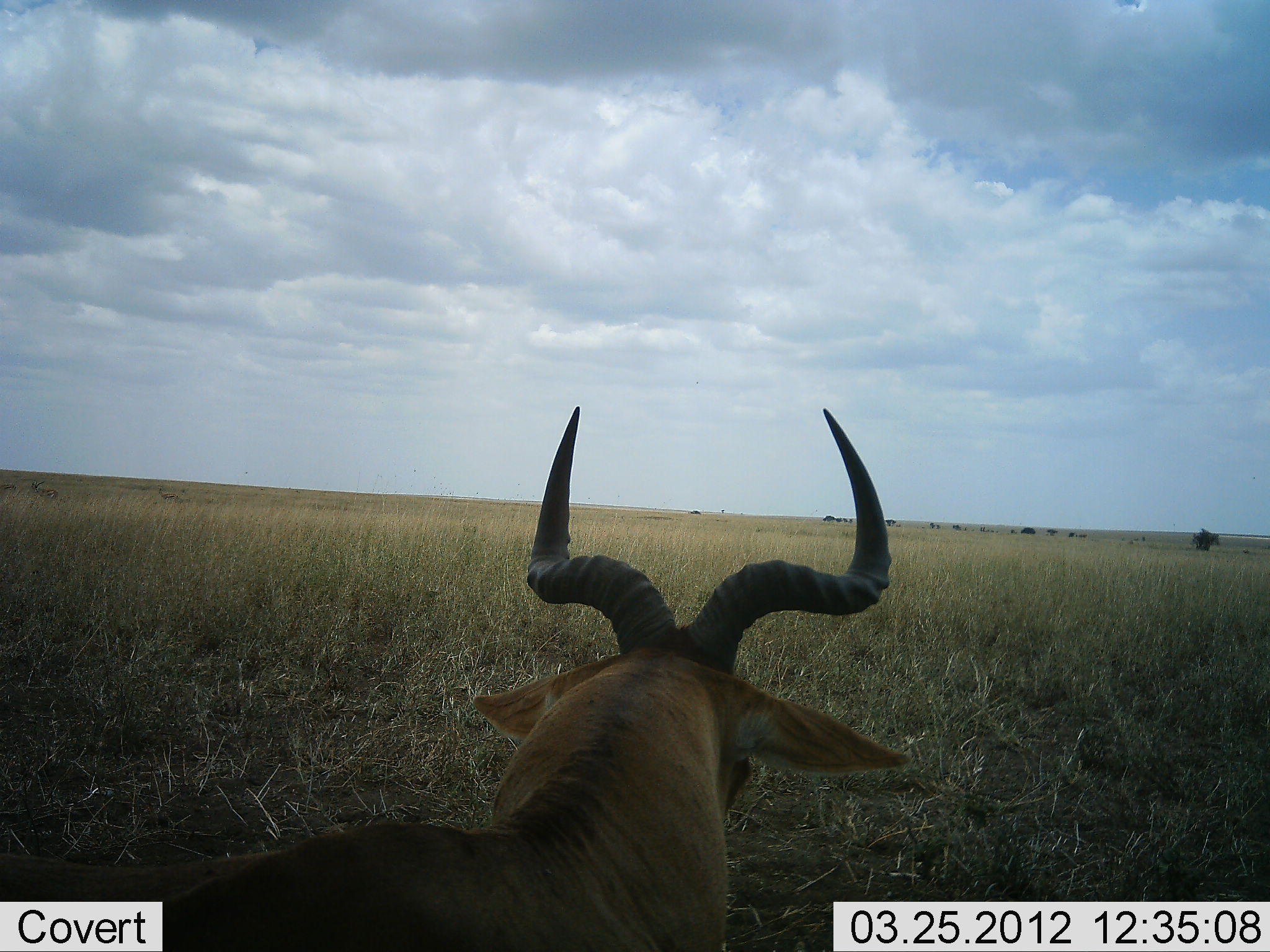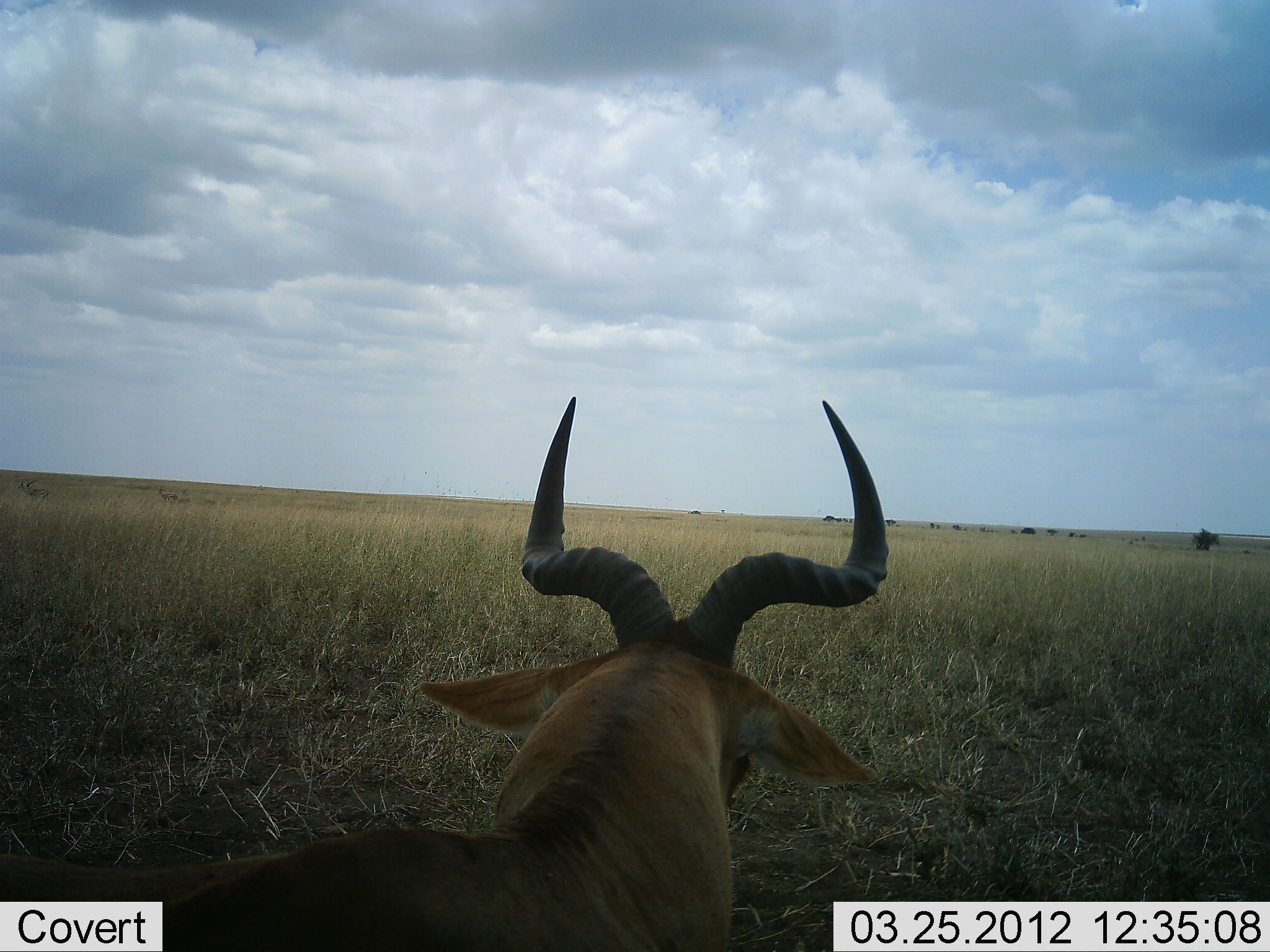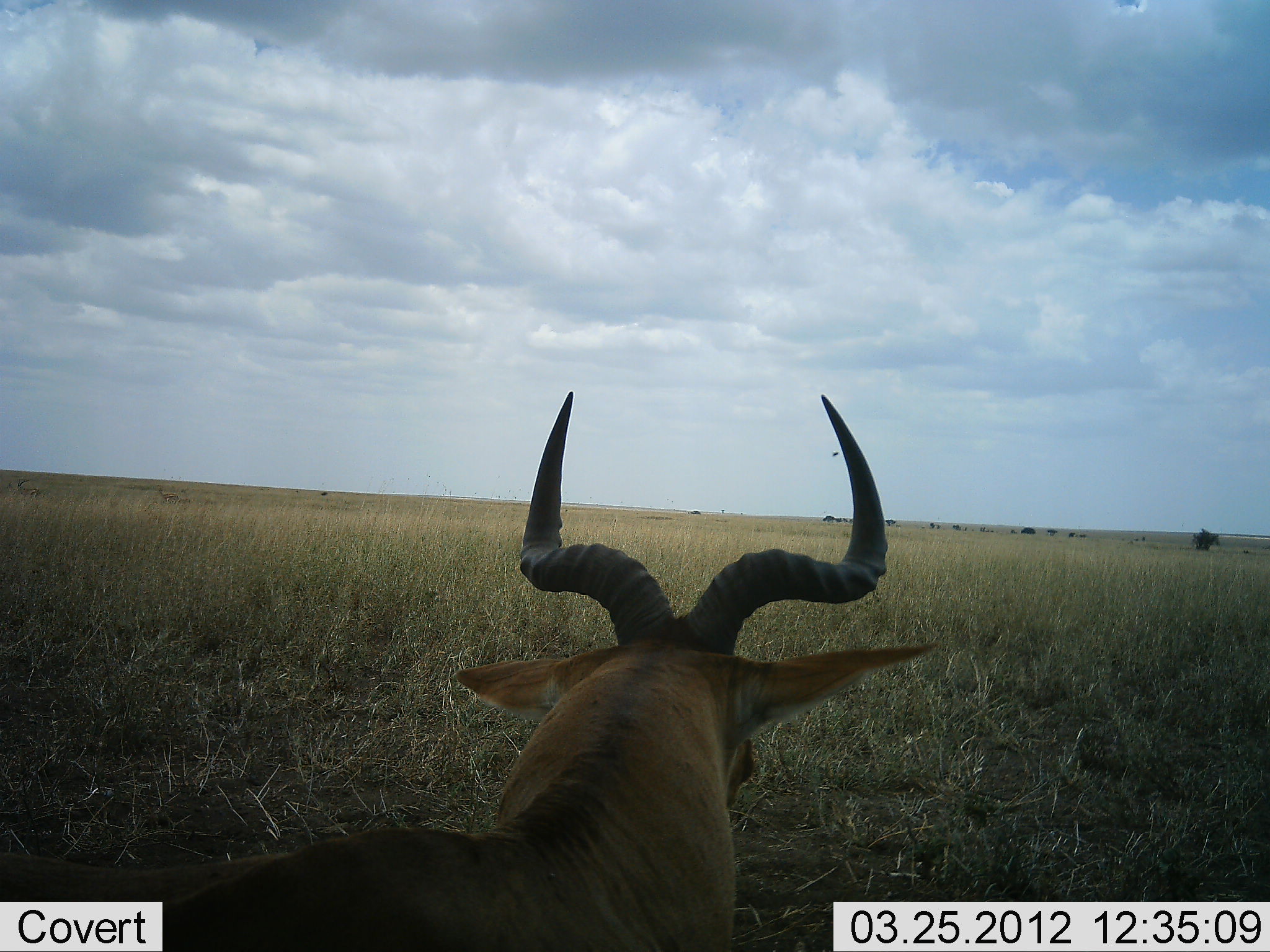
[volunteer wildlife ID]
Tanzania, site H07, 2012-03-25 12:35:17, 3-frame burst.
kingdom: Animalia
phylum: Chordata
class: Mammalia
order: Artiodactyla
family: Bovidae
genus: Alcelaphus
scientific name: Alcelaphus buselaphus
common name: hartebeest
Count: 1.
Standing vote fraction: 33%.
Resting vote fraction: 67%.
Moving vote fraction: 0%.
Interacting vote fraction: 0%.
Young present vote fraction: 0%.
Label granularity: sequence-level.